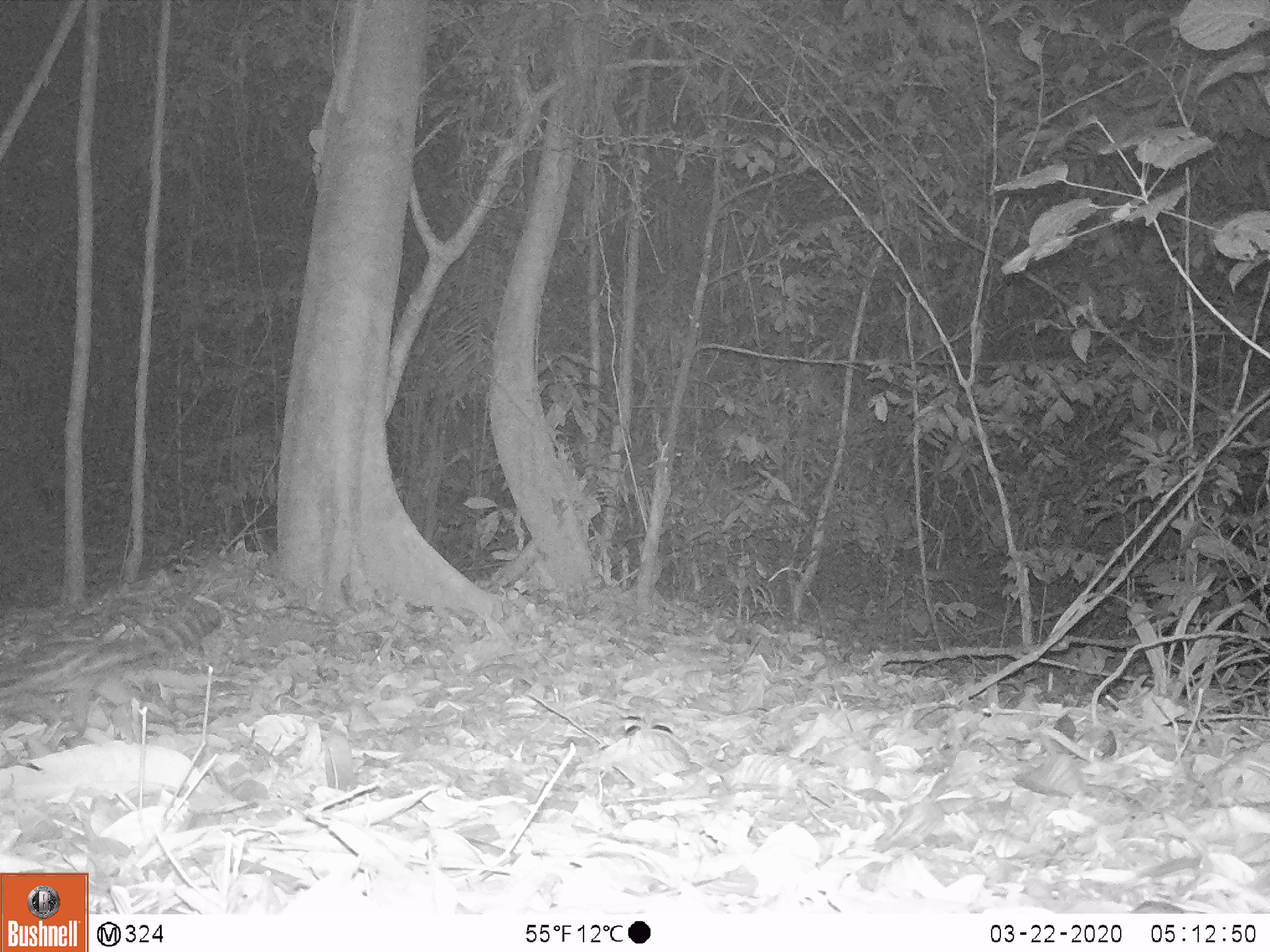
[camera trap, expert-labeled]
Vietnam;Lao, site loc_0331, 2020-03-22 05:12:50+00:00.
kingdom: Animalia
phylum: Chordata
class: Mammalia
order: Carnivora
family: Prionodontidae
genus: Prionodon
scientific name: Prionodon pardicolor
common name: spotted linsang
Spotted linsang (Prionodon pardicolor). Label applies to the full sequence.